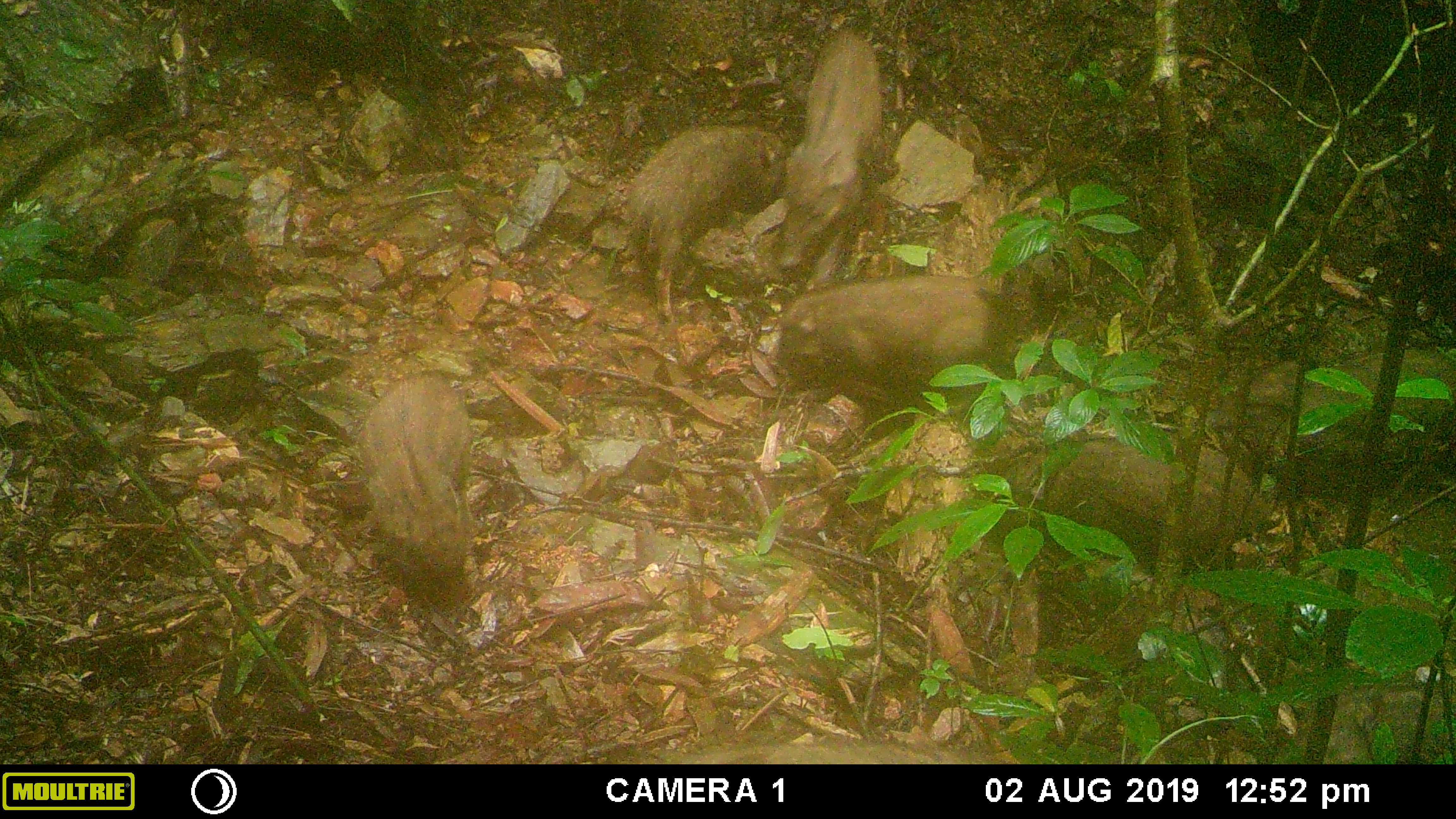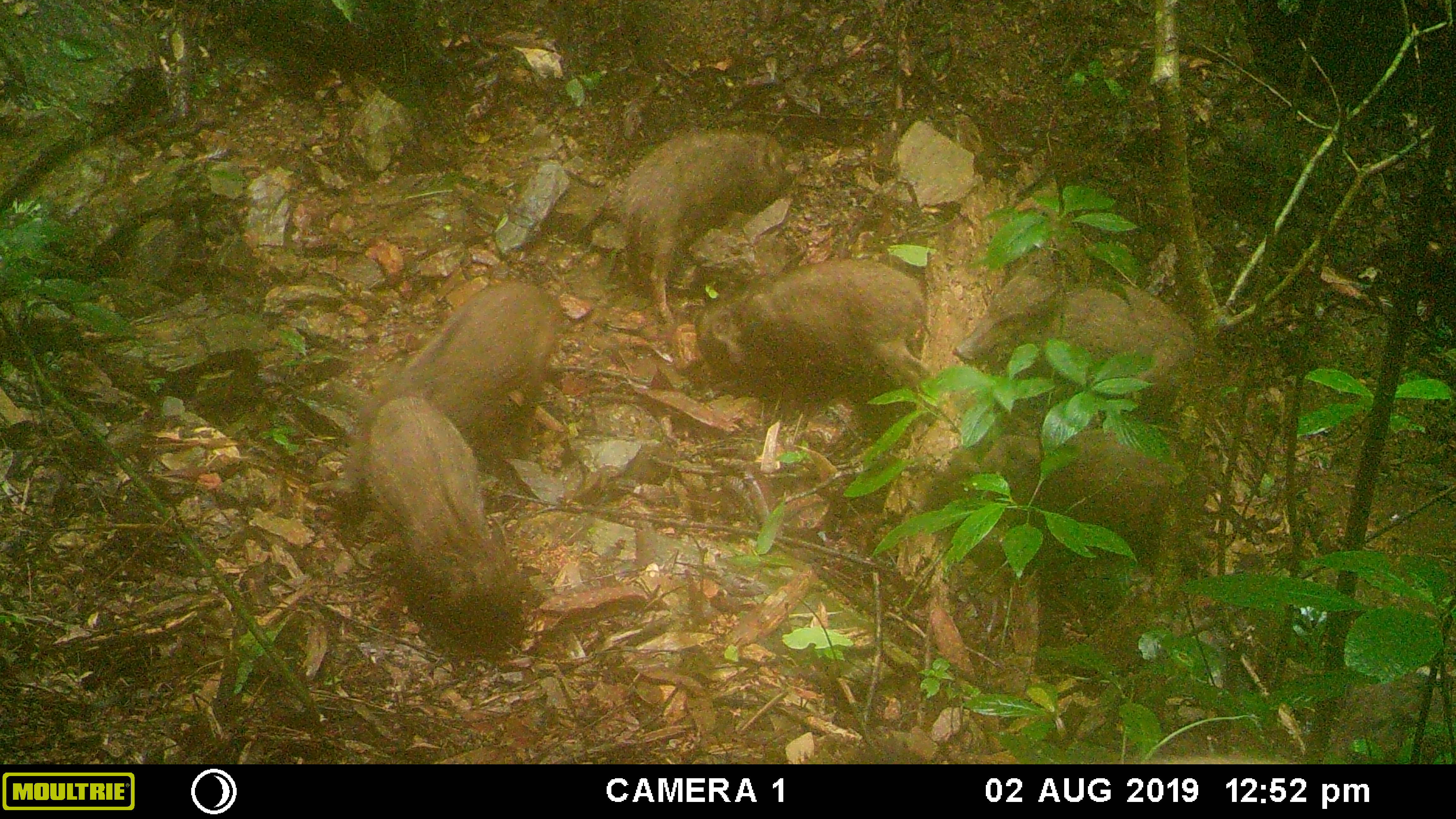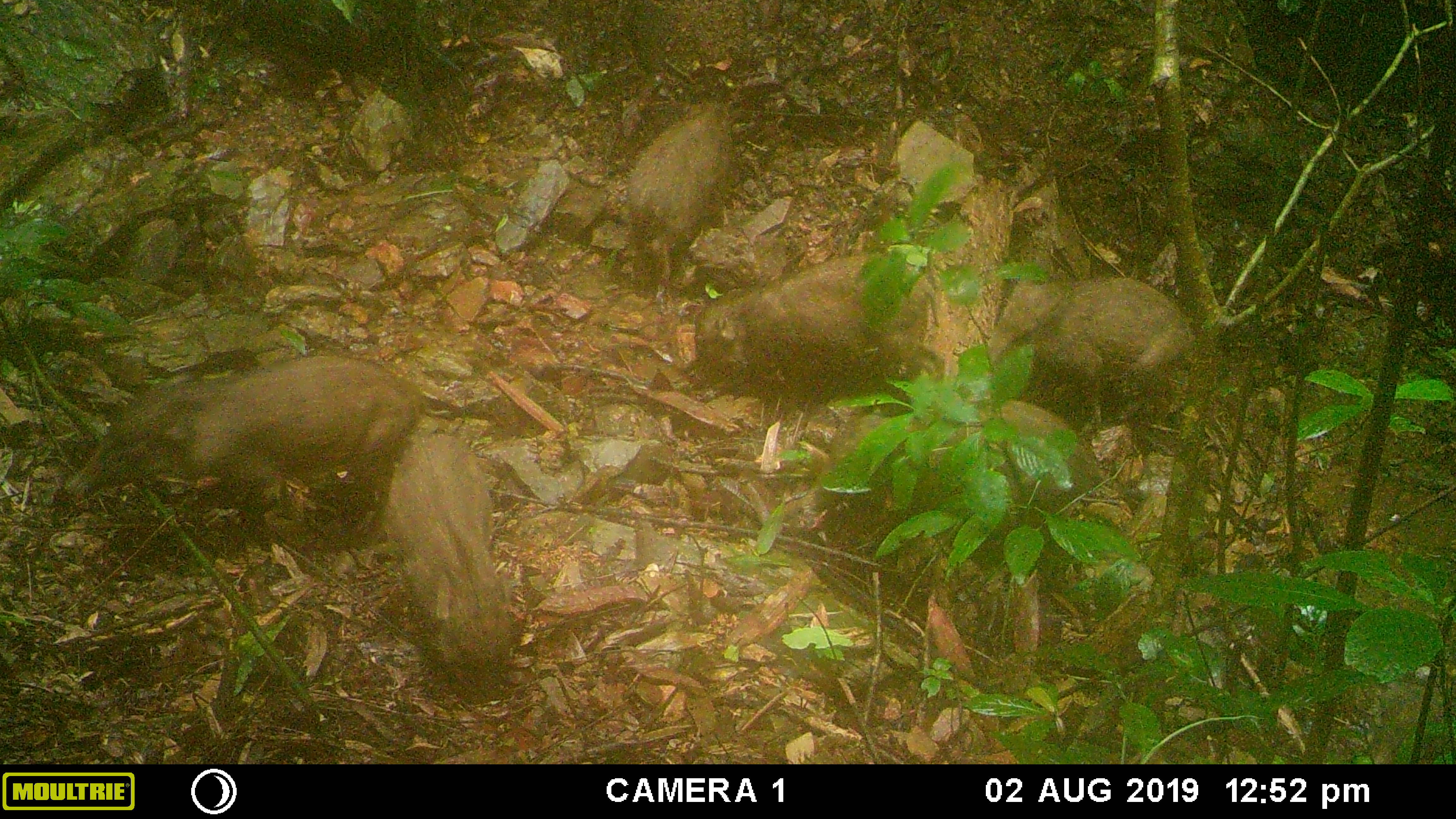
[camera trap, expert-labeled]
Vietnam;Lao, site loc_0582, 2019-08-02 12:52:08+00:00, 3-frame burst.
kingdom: Animalia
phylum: Chordata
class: Mammalia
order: Artiodactyla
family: Suidae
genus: Sus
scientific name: Sus scrofa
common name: eurasian wild pig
Eurasian wild pig (Sus scrofa). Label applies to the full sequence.